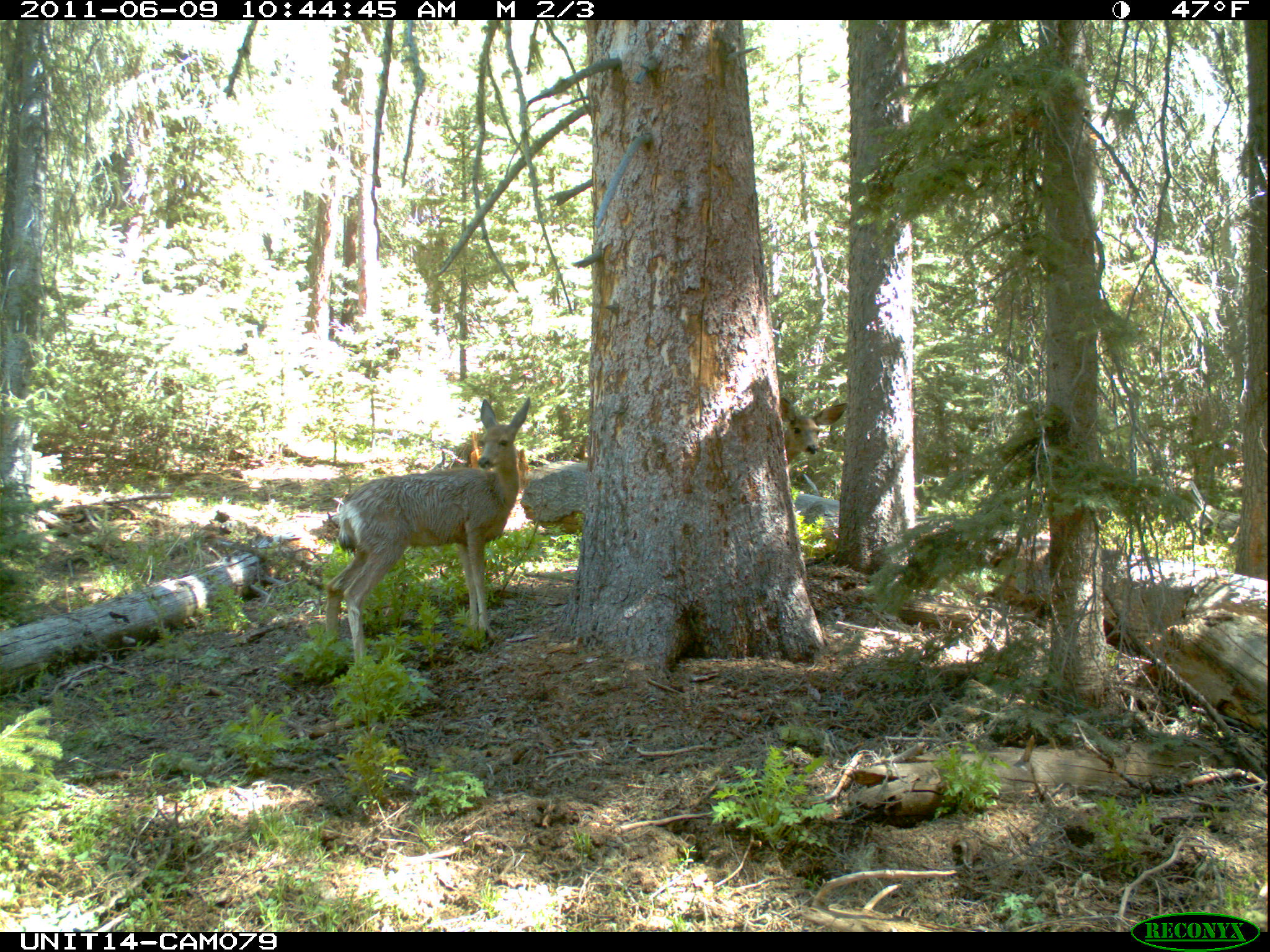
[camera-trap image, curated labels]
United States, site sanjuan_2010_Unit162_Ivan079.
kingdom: Animalia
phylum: Chordata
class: Mammalia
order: Artiodactyla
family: Cervidae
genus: Odocoileus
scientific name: Odocoileus hemionus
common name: mule deer